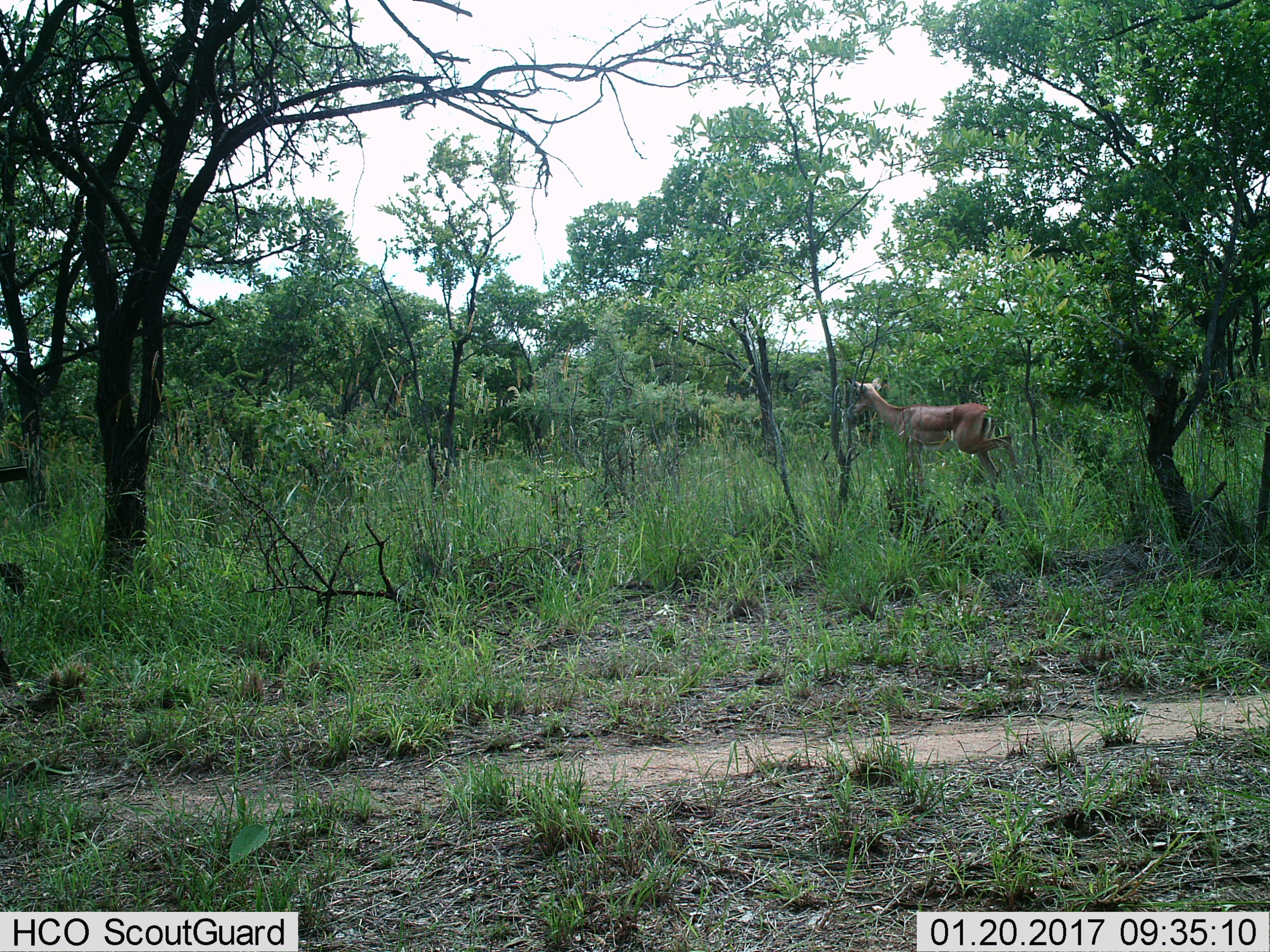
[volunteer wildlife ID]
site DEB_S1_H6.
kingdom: Animalia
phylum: Chordata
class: Mammalia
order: Artiodactyla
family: Bovidae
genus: Aepyceros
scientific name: Aepyceros melampus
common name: impala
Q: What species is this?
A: Impala (Aepyceros melampus).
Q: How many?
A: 1.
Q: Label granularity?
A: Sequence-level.